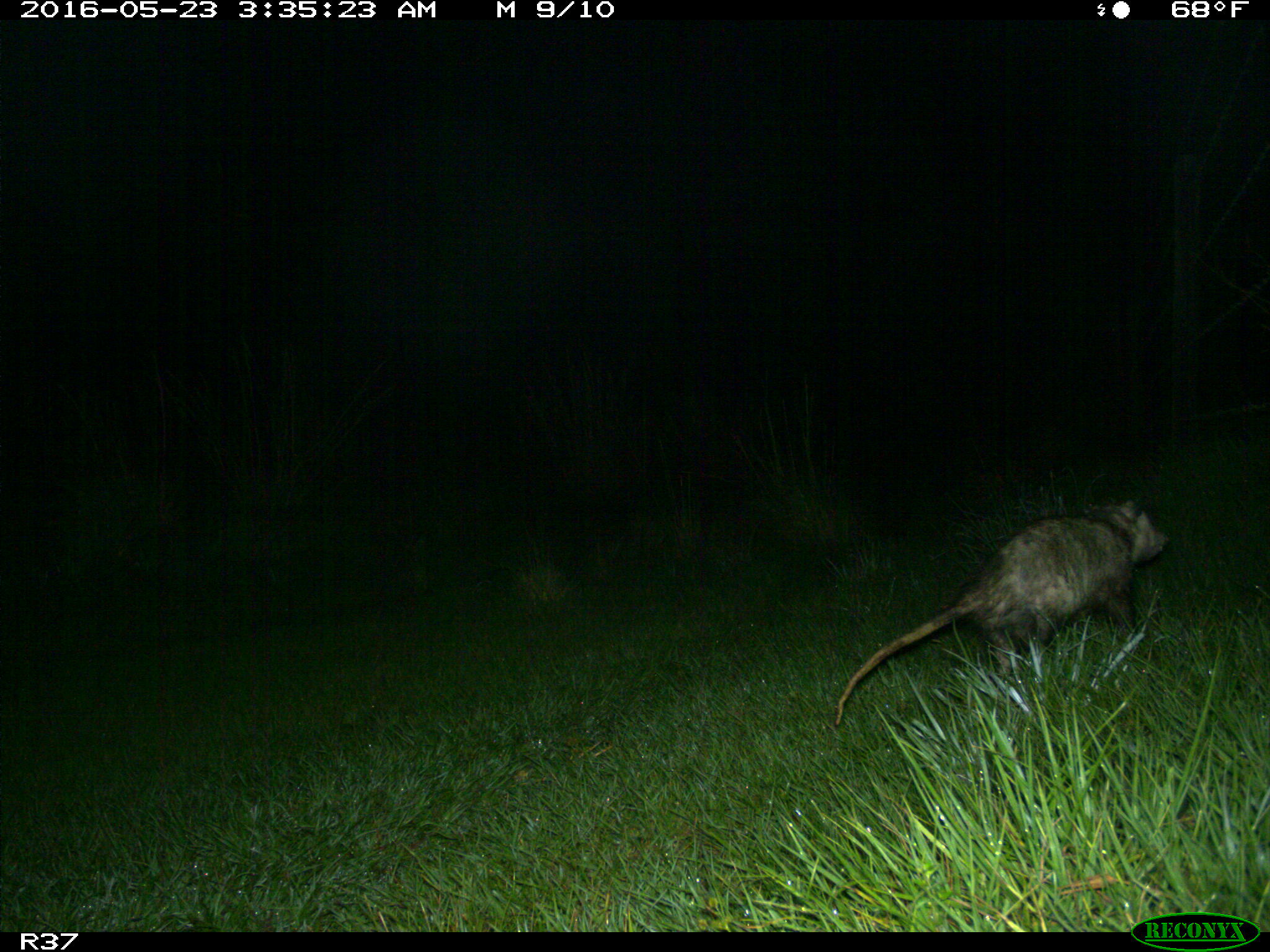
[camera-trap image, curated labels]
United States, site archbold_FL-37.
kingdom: Animalia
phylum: Chordata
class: Mammalia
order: Didelphimorphia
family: Didelphidae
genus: Didelphis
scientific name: Didelphis virginiana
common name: virginia opossum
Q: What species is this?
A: Didelphis virginiana (virginia opossum).